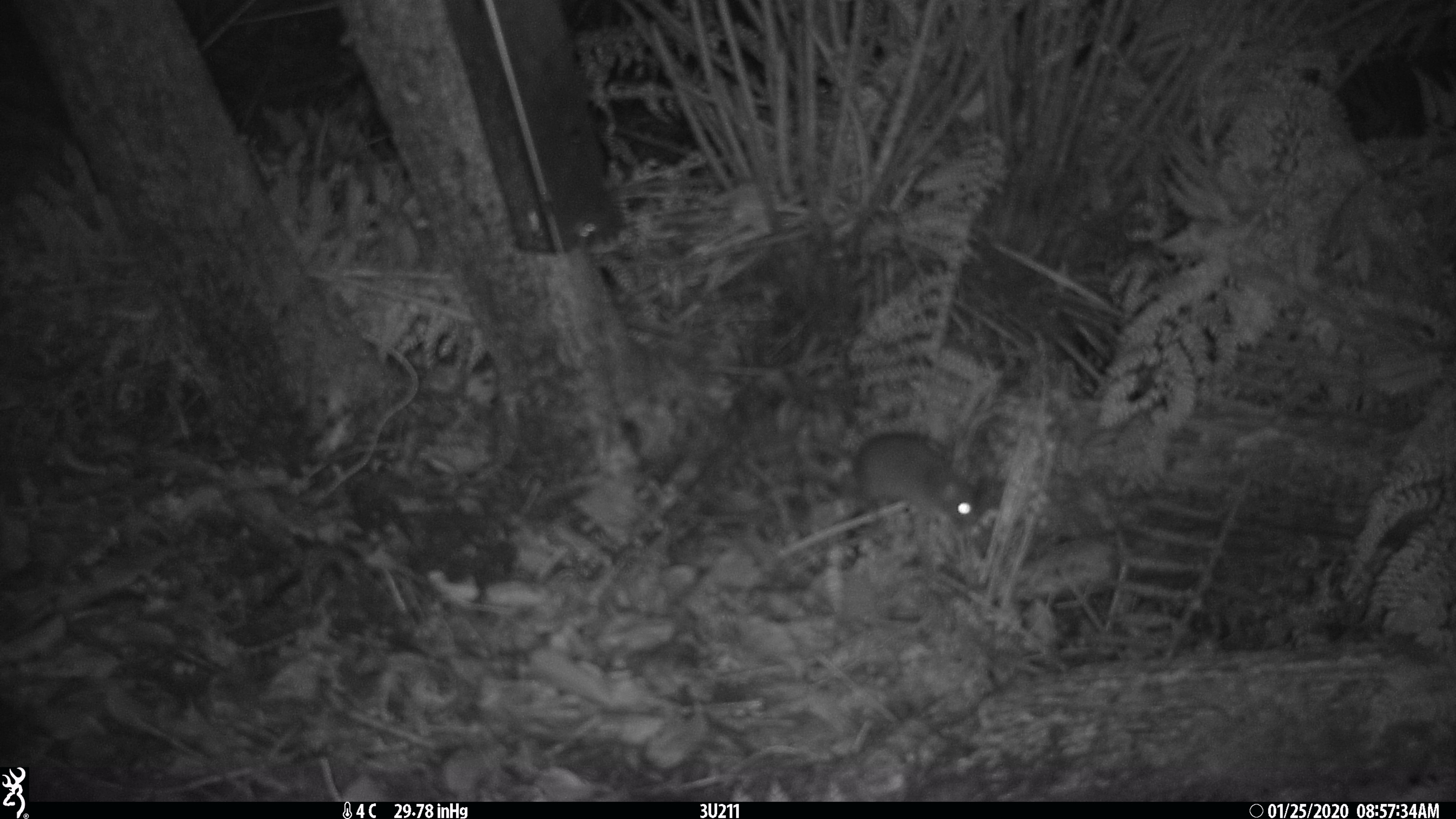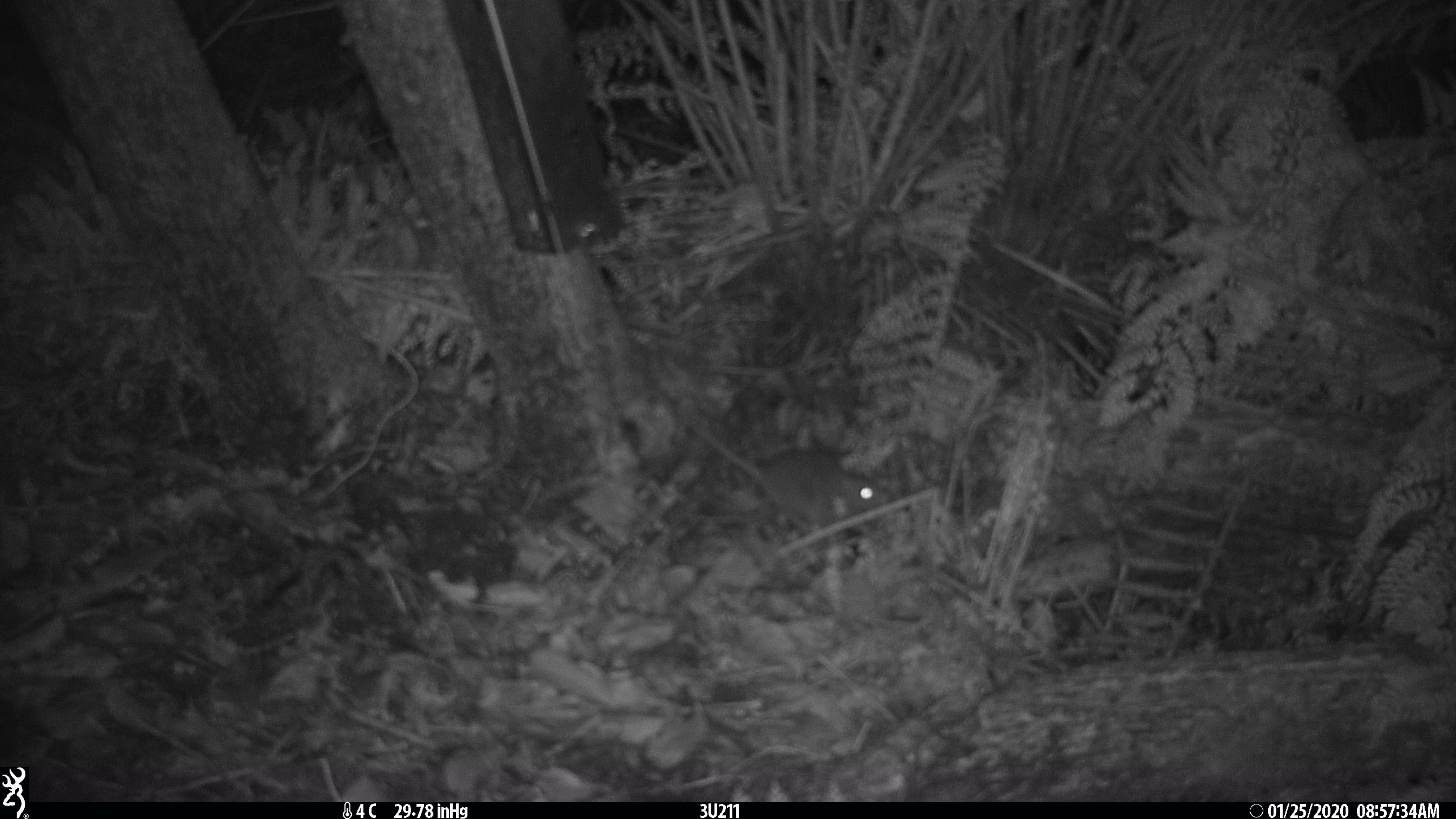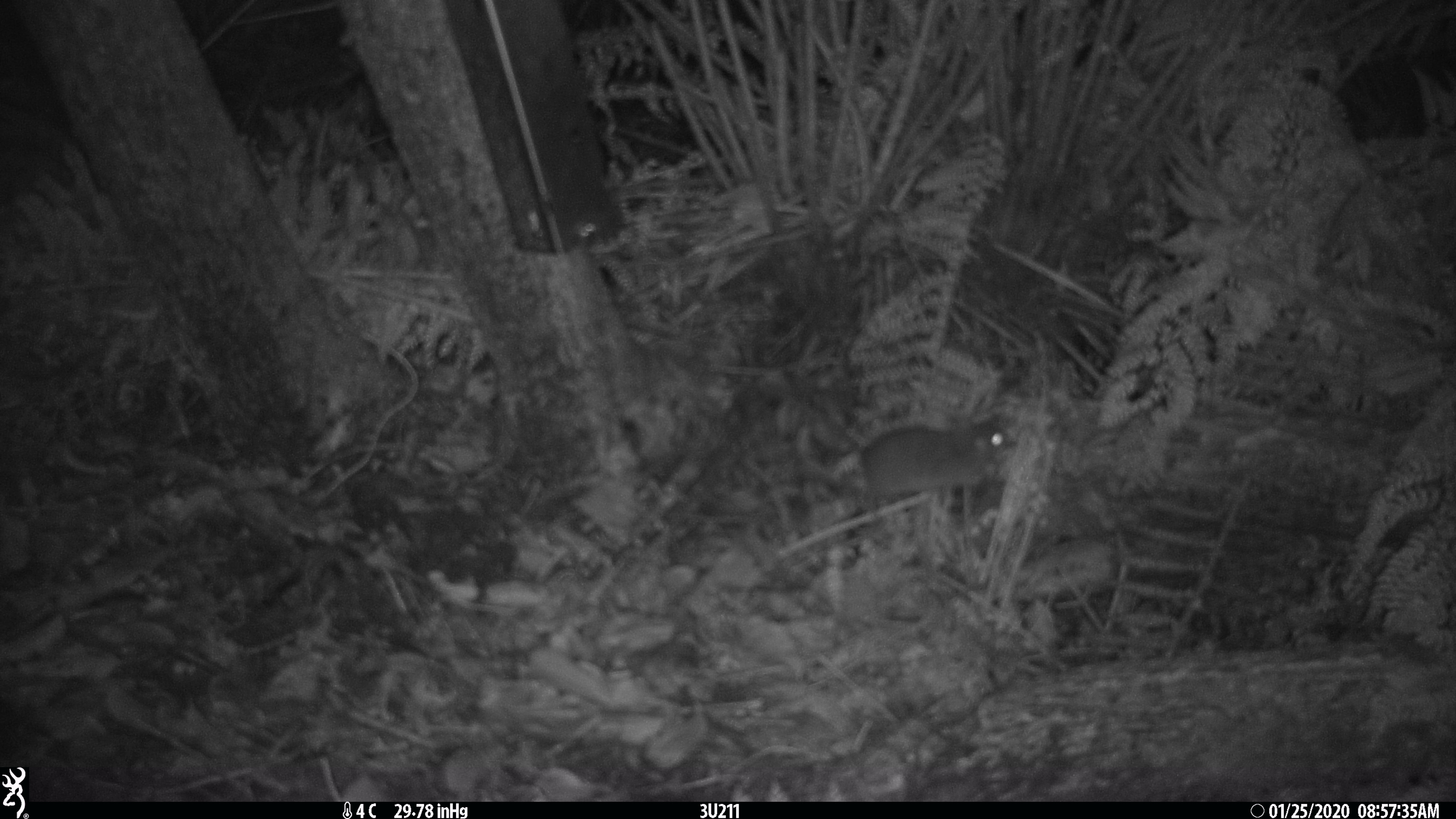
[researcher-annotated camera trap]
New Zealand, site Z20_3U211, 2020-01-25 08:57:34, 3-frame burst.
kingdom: Animalia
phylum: Chordata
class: Mammalia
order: Rodentia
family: Muridae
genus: Rattus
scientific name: Rattus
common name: rat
Rat (Rattus).